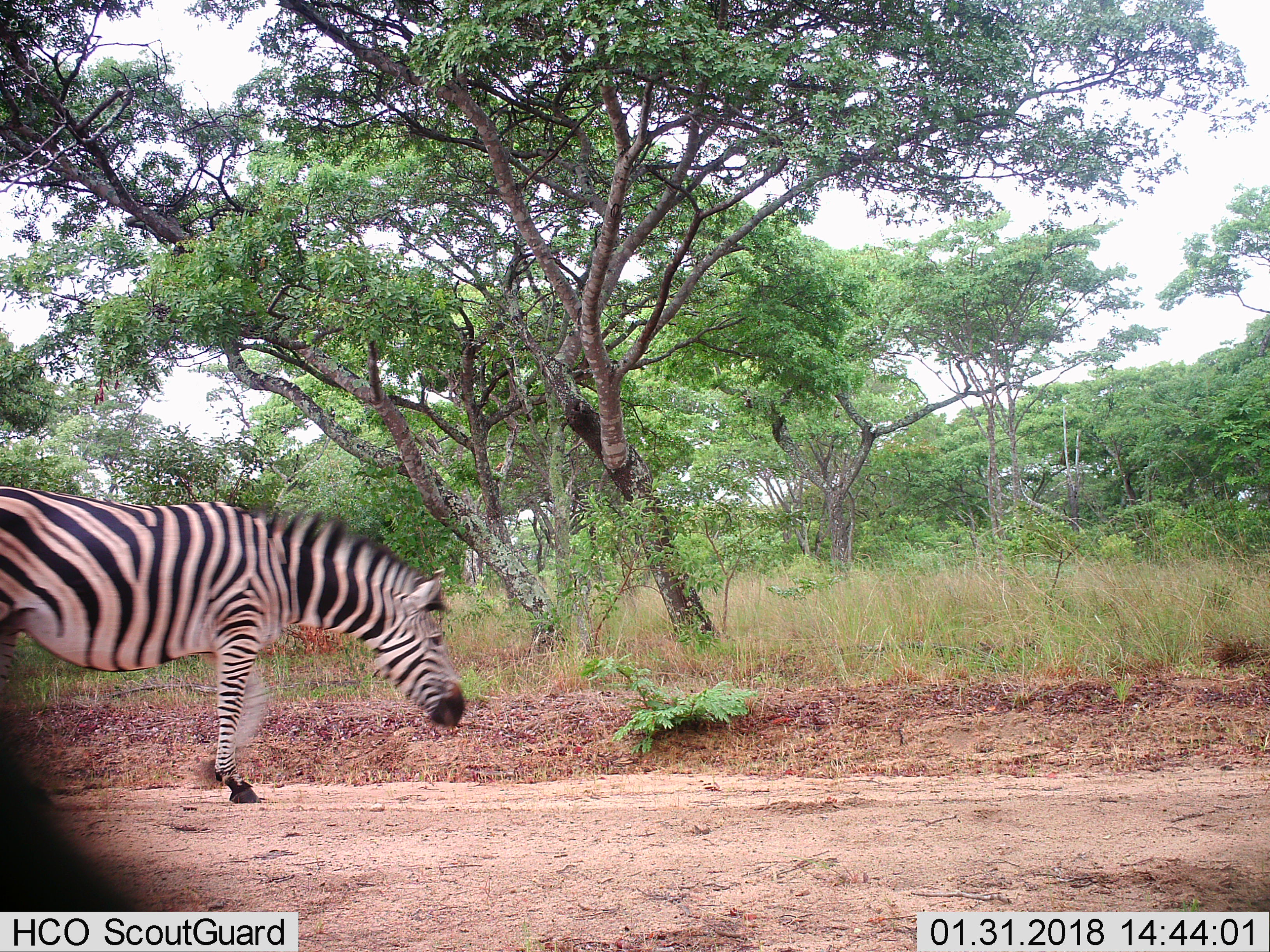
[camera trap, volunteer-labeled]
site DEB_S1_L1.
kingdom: Animalia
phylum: Chordata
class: Mammalia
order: Perissodactyla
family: Equidae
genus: Equus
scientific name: Equus quagga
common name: plains zebra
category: zebraplains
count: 1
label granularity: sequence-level